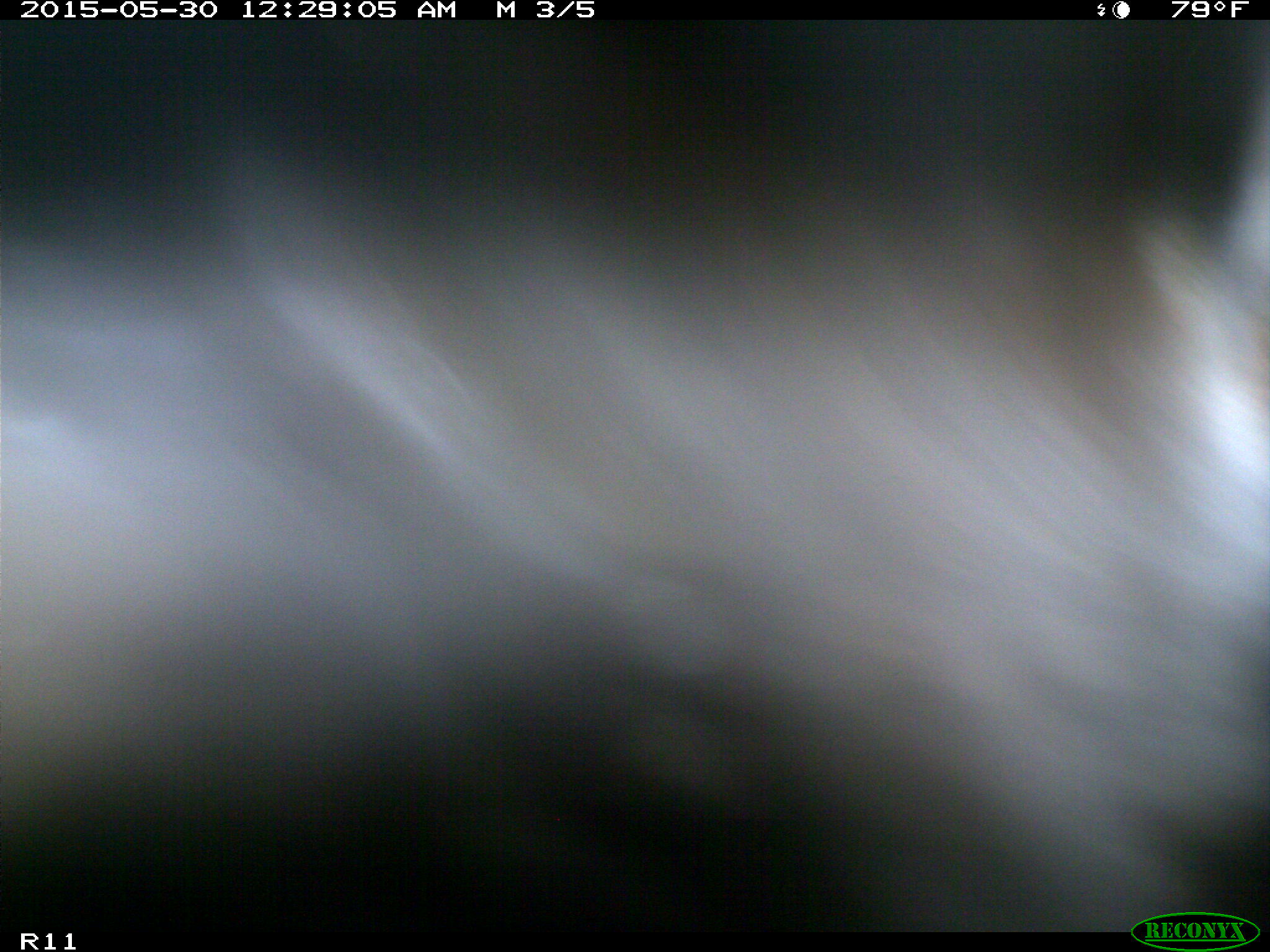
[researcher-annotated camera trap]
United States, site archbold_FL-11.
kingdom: Animalia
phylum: Chordata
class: Mammalia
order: Artiodactyla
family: Bovidae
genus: Bos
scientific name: Bos taurus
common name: domestic cow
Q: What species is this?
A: Bos taurus (domestic cow).